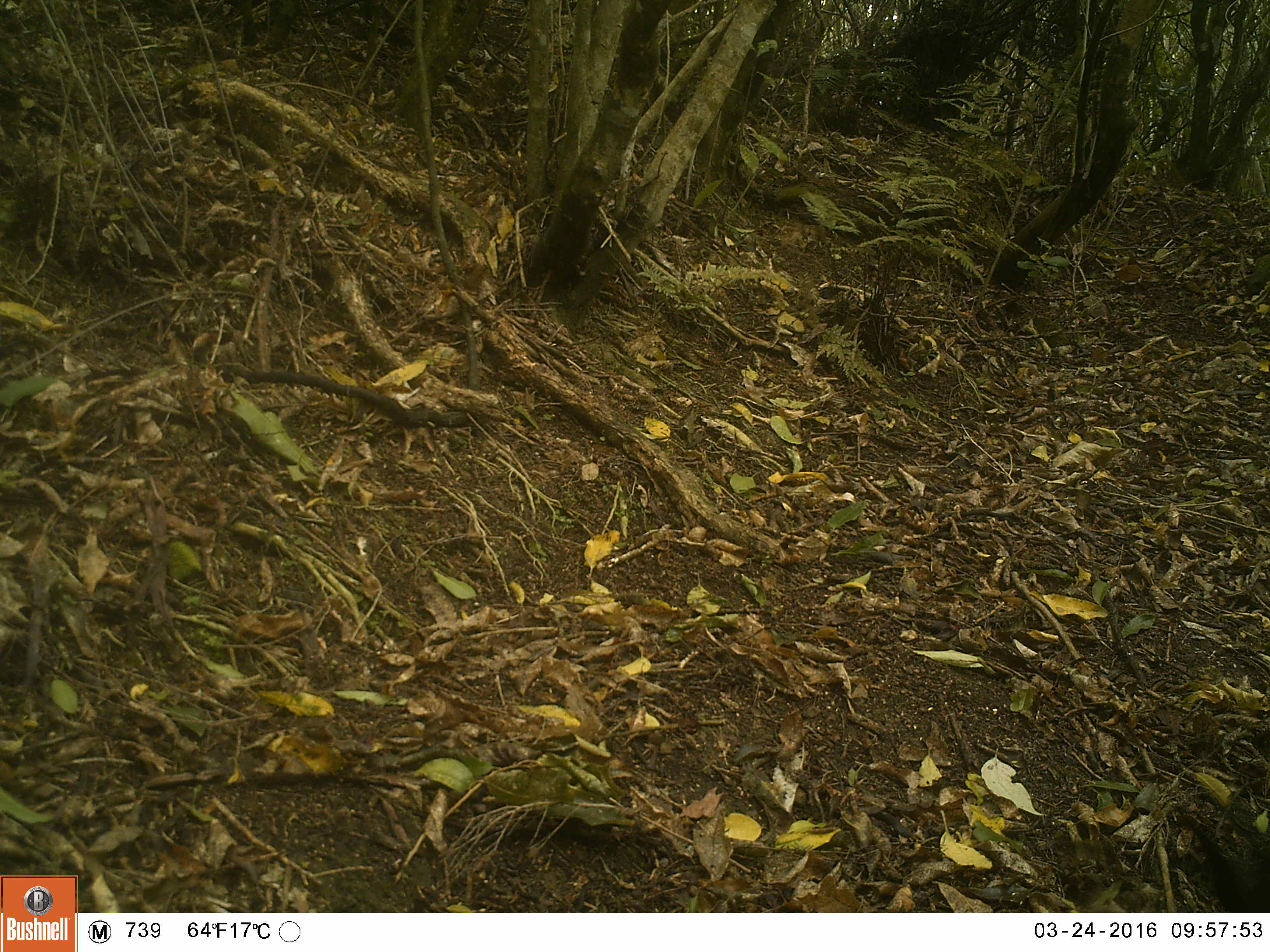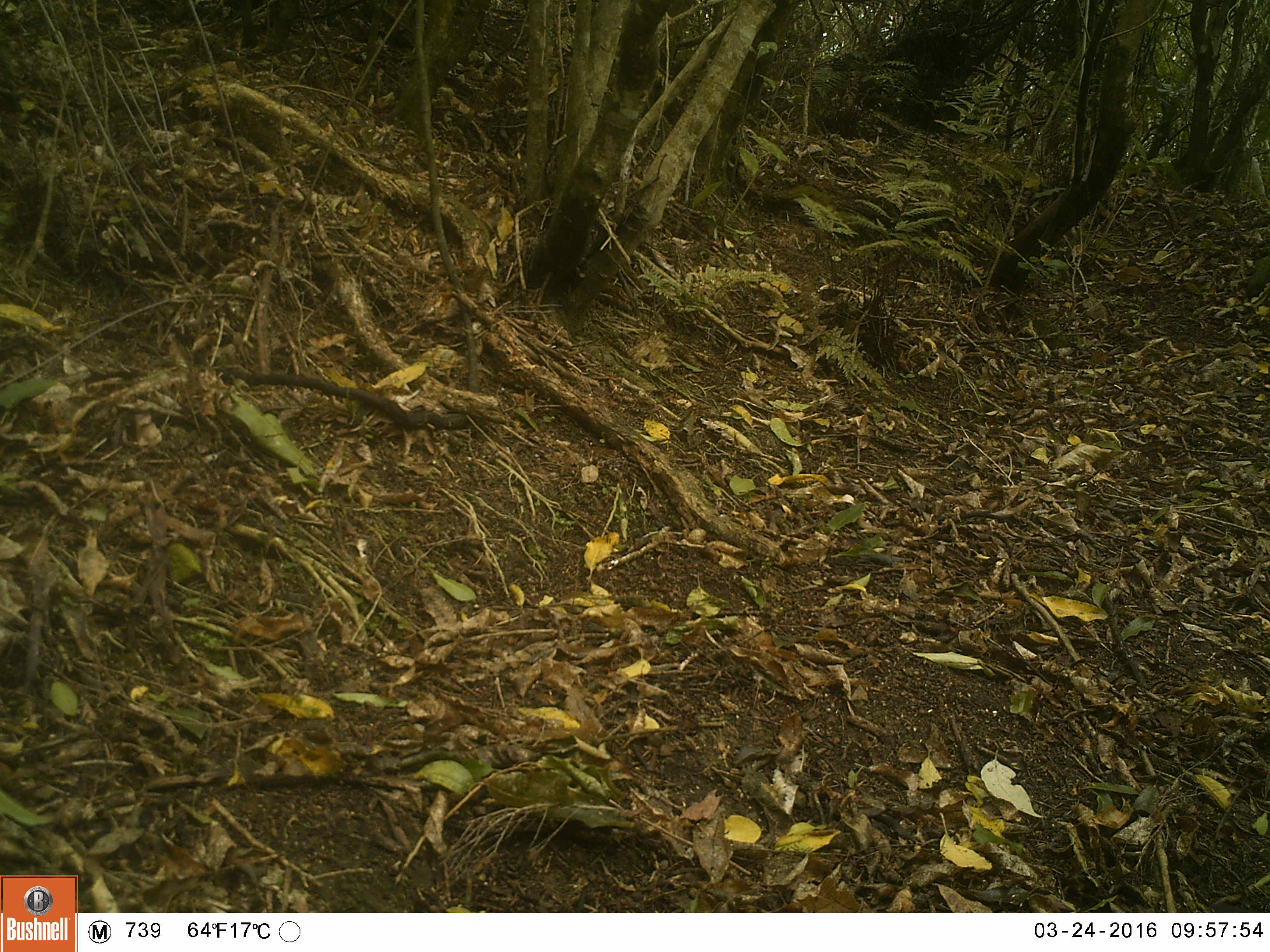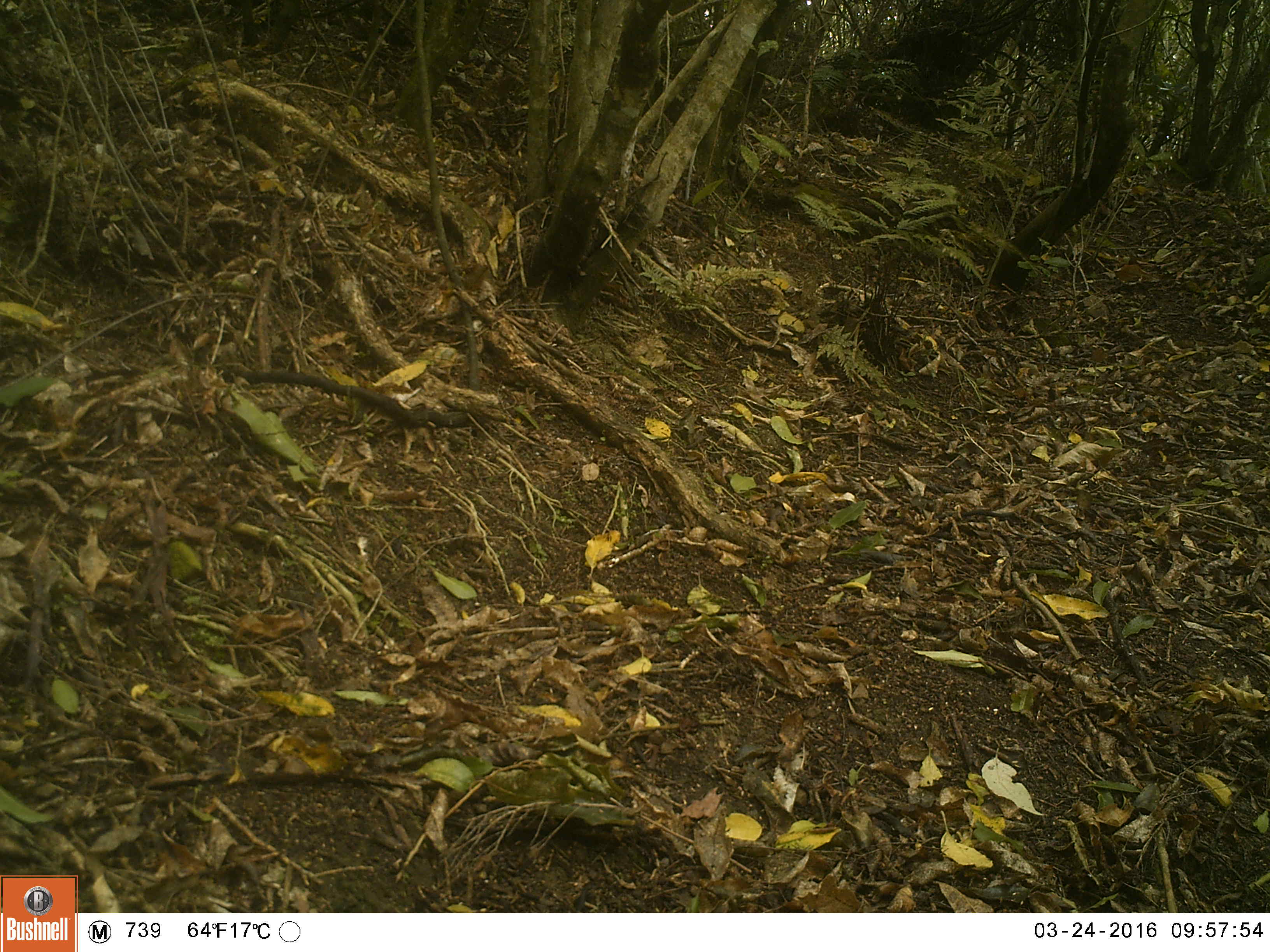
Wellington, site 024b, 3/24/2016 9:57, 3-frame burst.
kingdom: Animalia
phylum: Chordata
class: Aves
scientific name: Aves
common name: bird